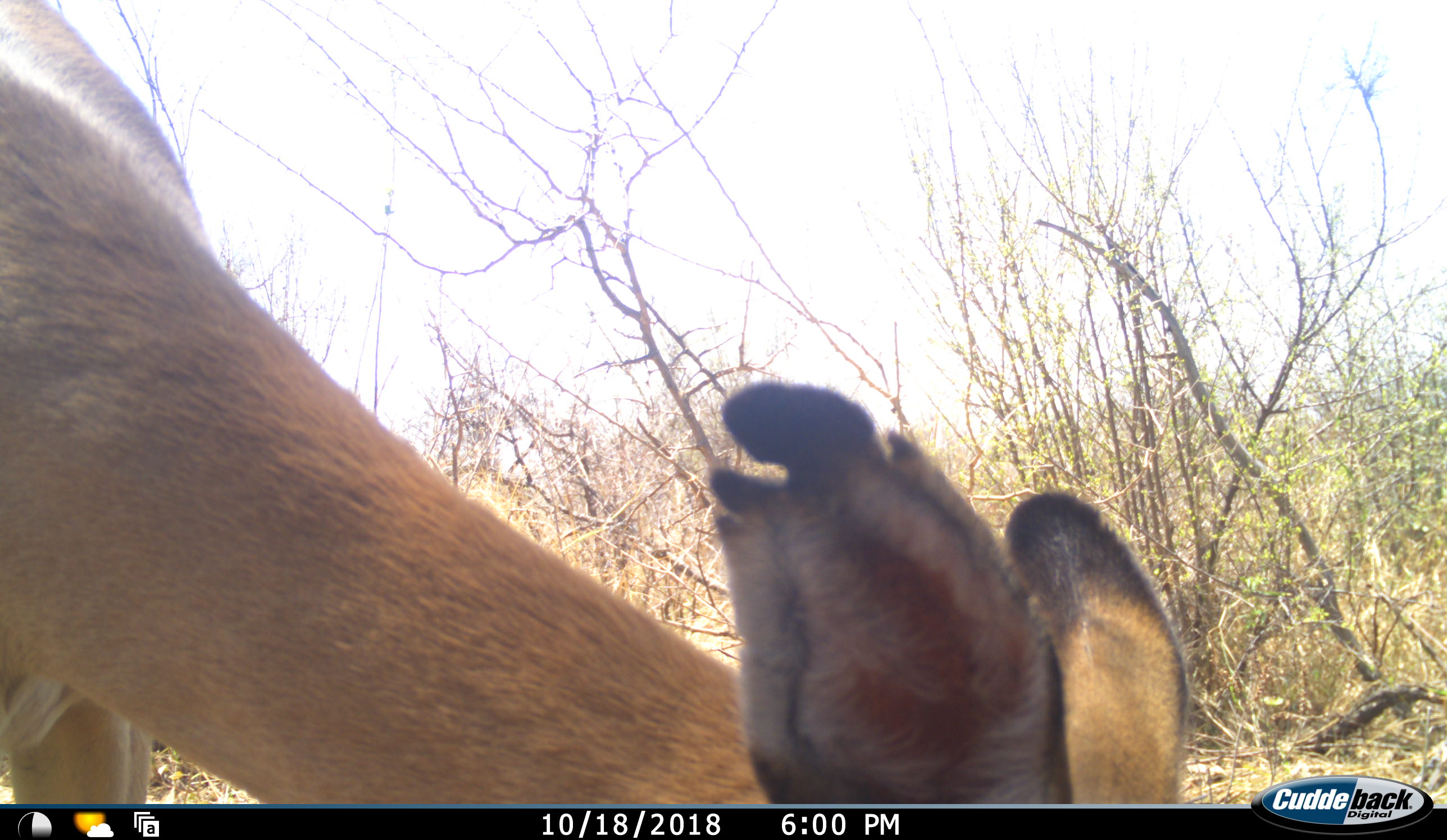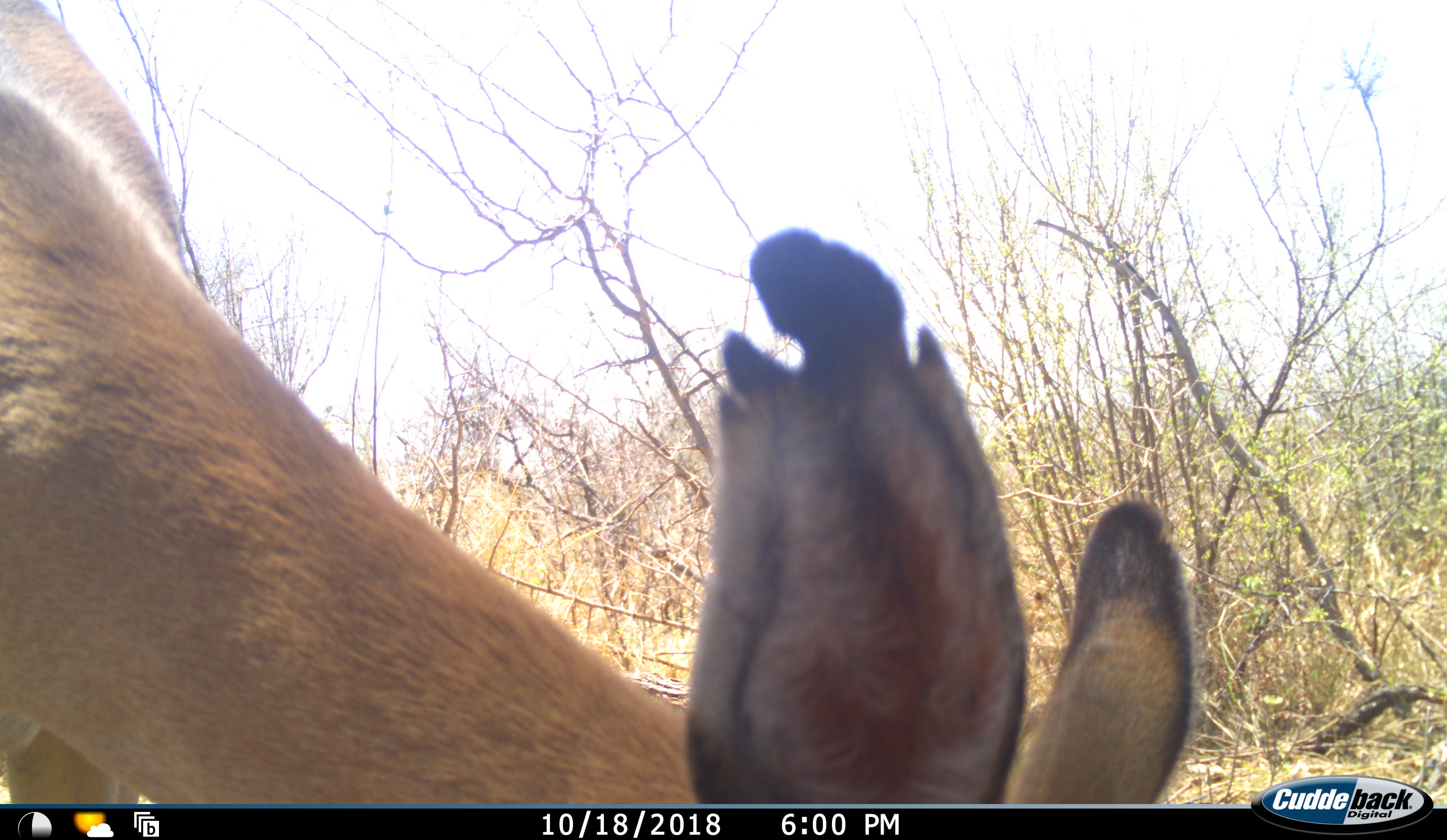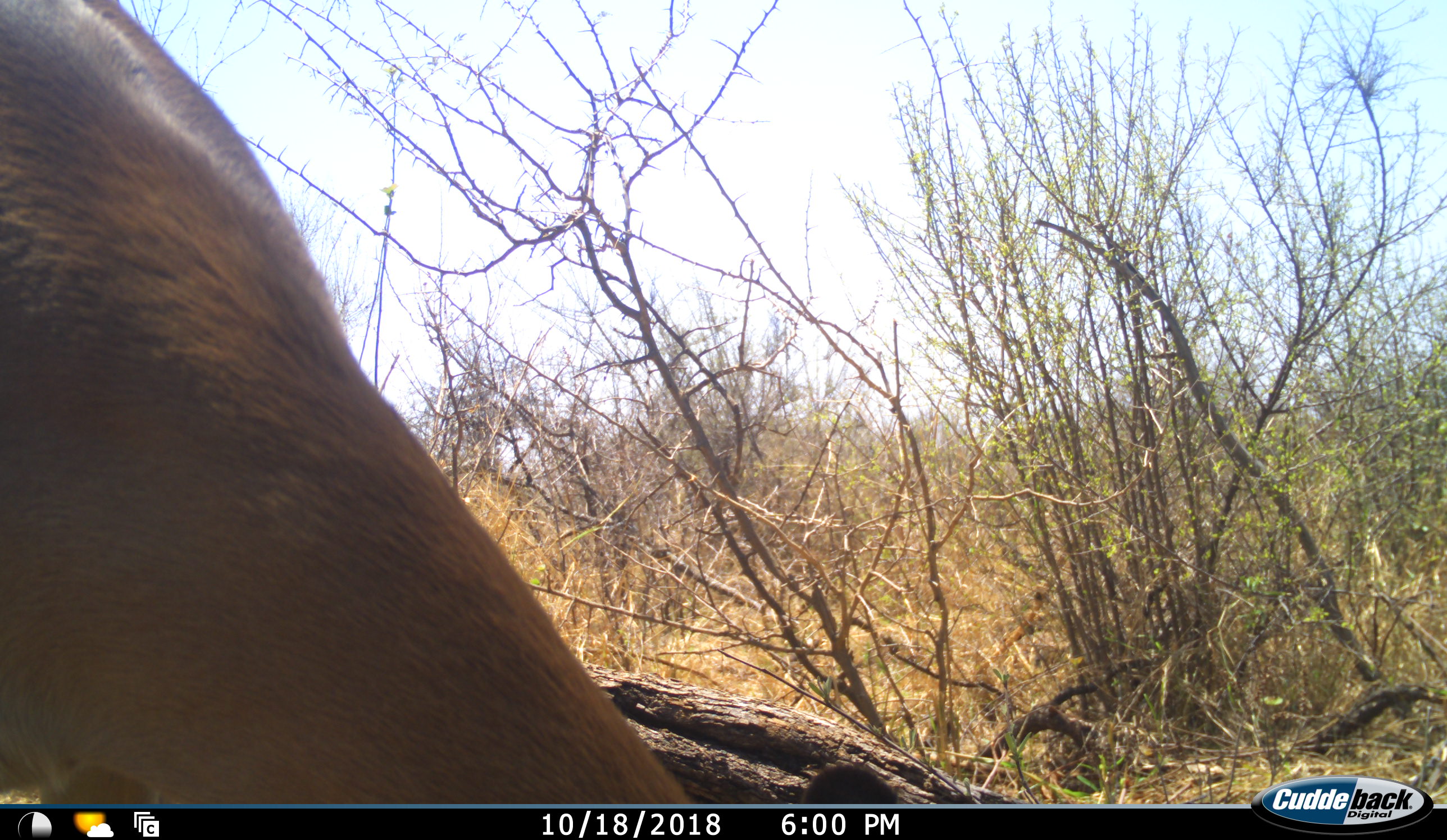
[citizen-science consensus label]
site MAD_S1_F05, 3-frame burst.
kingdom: Animalia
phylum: Chordata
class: Mammalia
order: Artiodactyla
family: Bovidae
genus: Aepyceros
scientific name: Aepyceros melampus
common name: impala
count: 1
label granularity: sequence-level